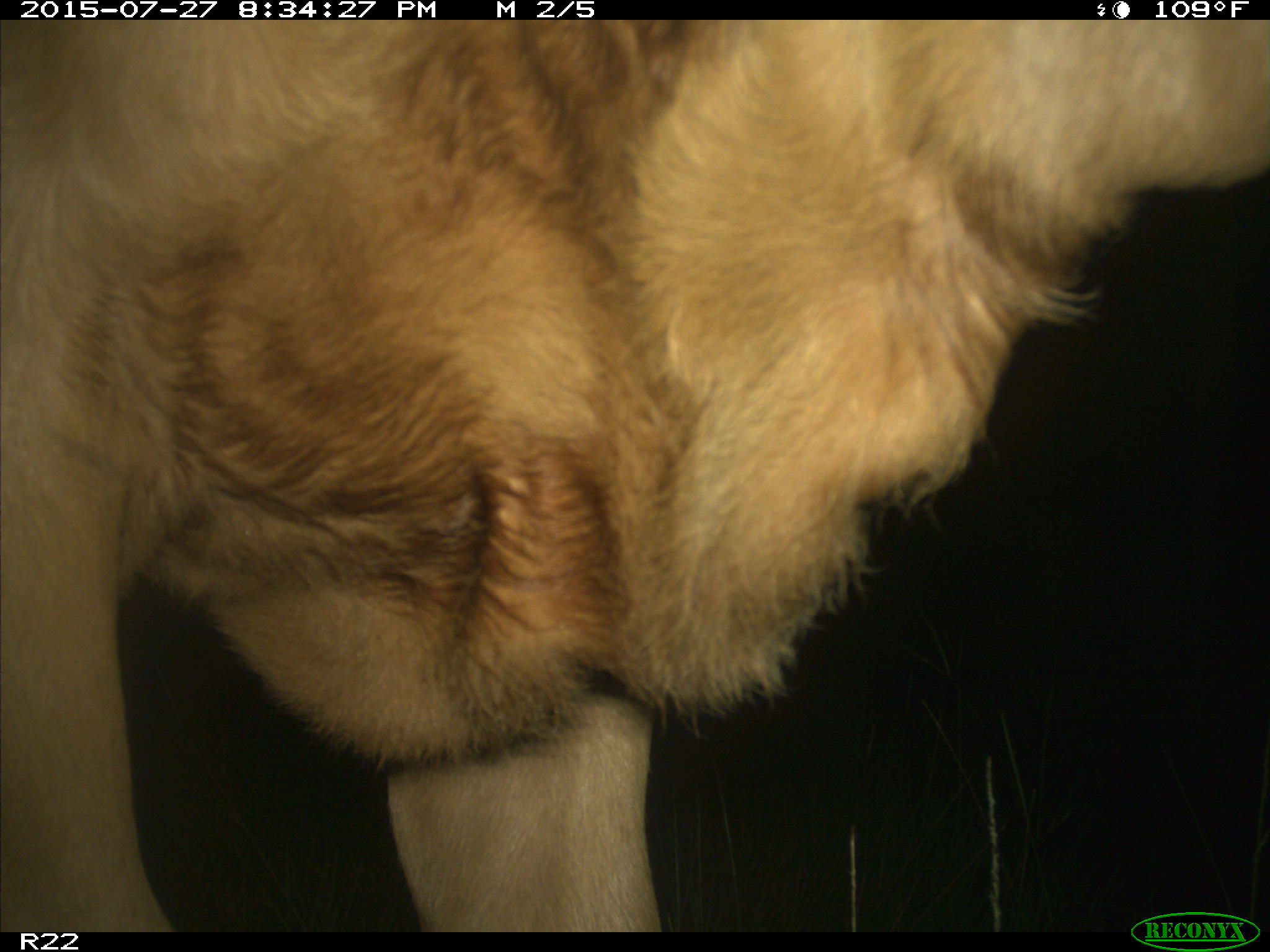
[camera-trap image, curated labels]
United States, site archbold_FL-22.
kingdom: Animalia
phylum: Chordata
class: Mammalia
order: Artiodactyla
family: Bovidae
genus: Bos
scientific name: Bos taurus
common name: domestic cow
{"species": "Bos taurus (domestic cow)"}